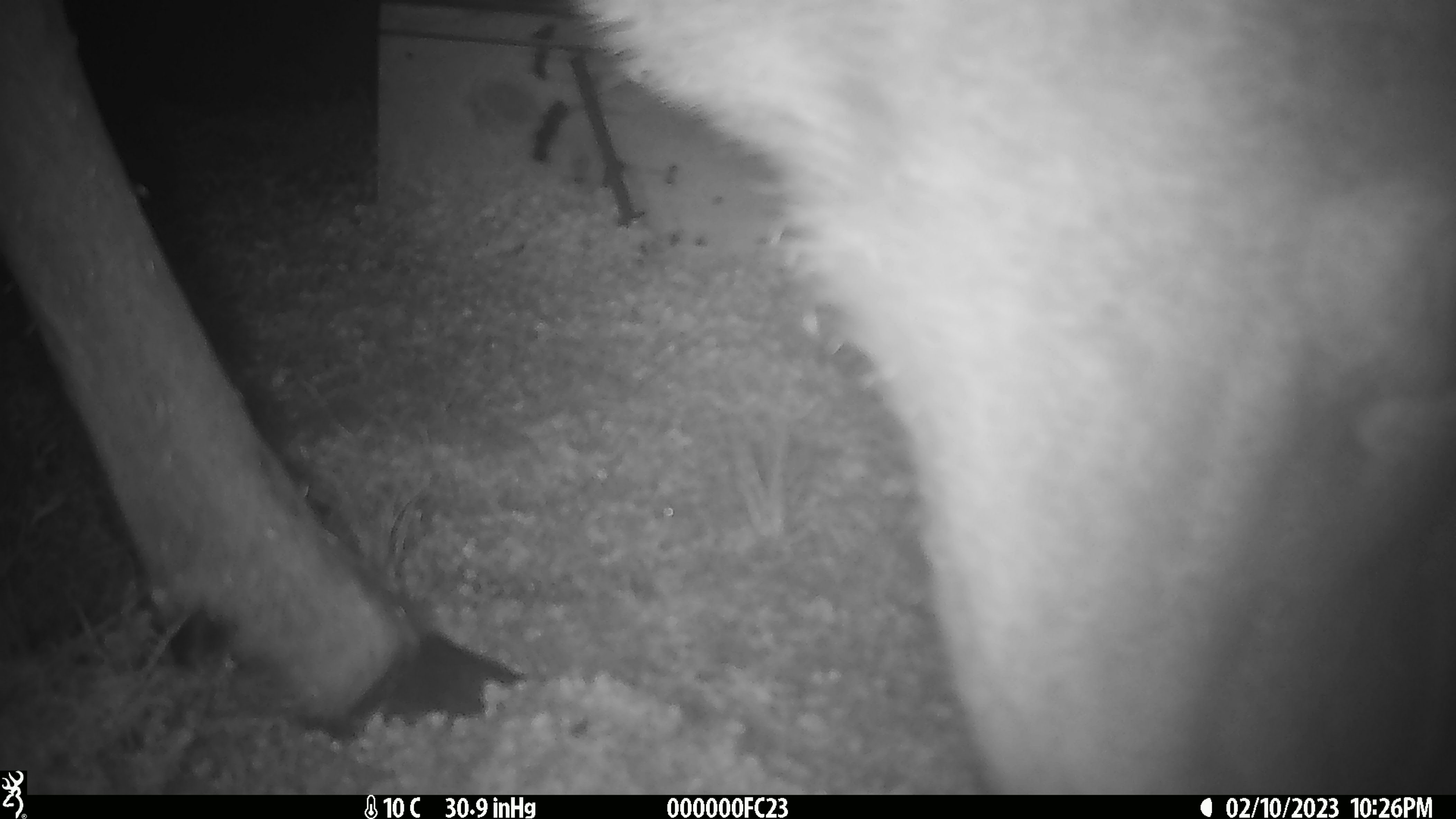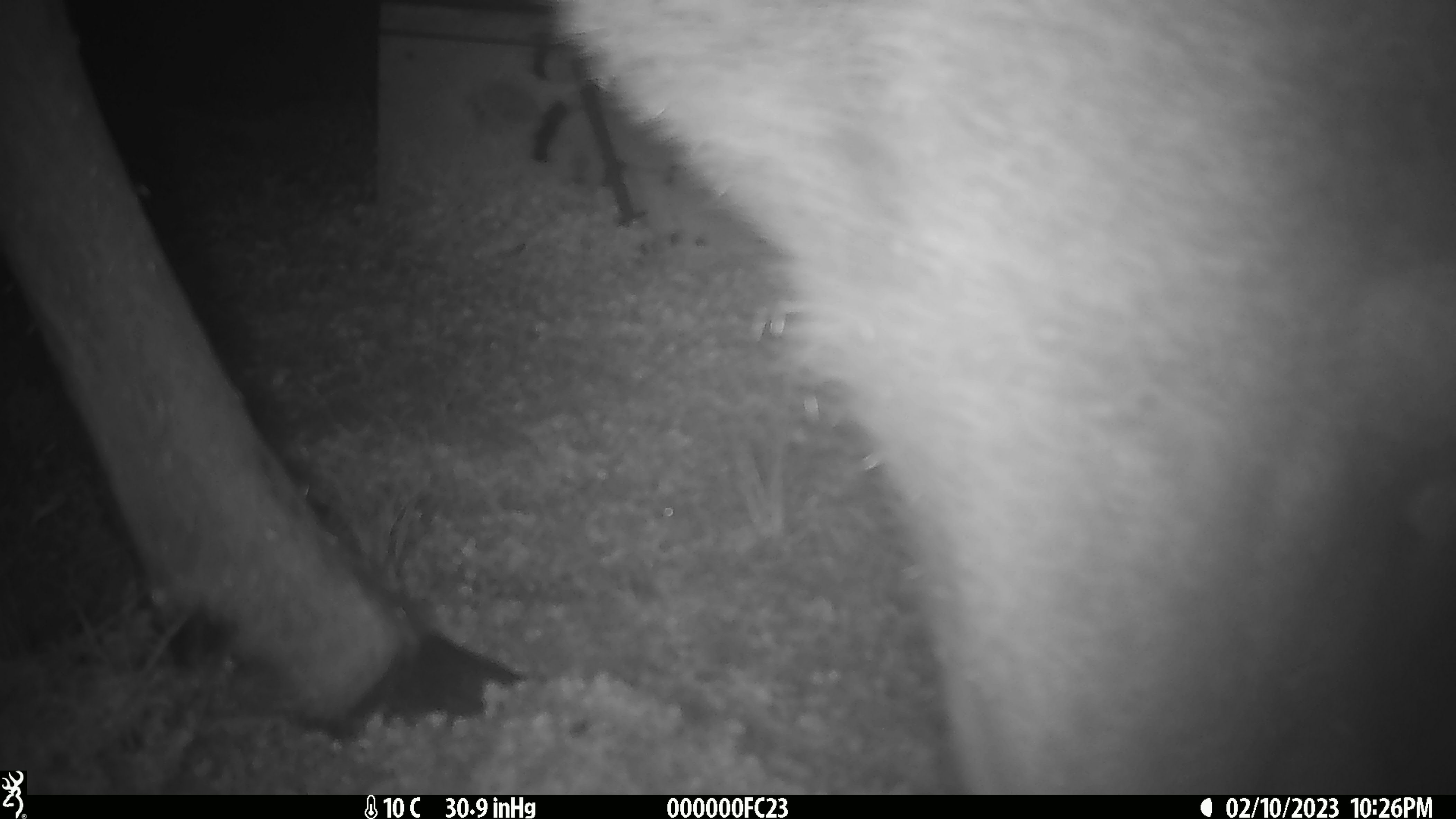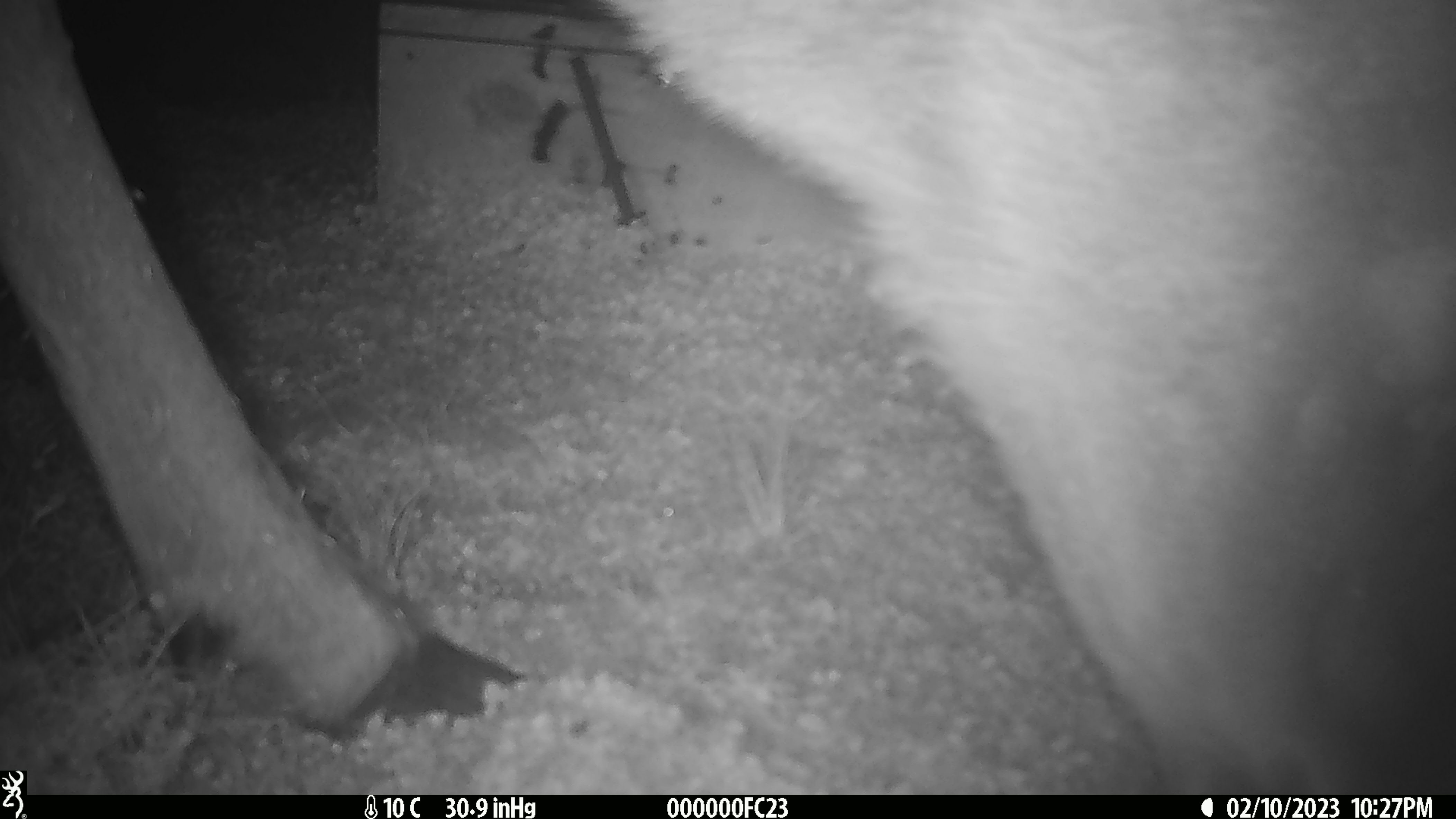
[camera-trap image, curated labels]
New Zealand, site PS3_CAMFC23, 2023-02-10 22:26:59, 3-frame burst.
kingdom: Animalia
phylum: Chordata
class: Mammalia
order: Artiodactyla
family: Cervidae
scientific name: Cervidae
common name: deer